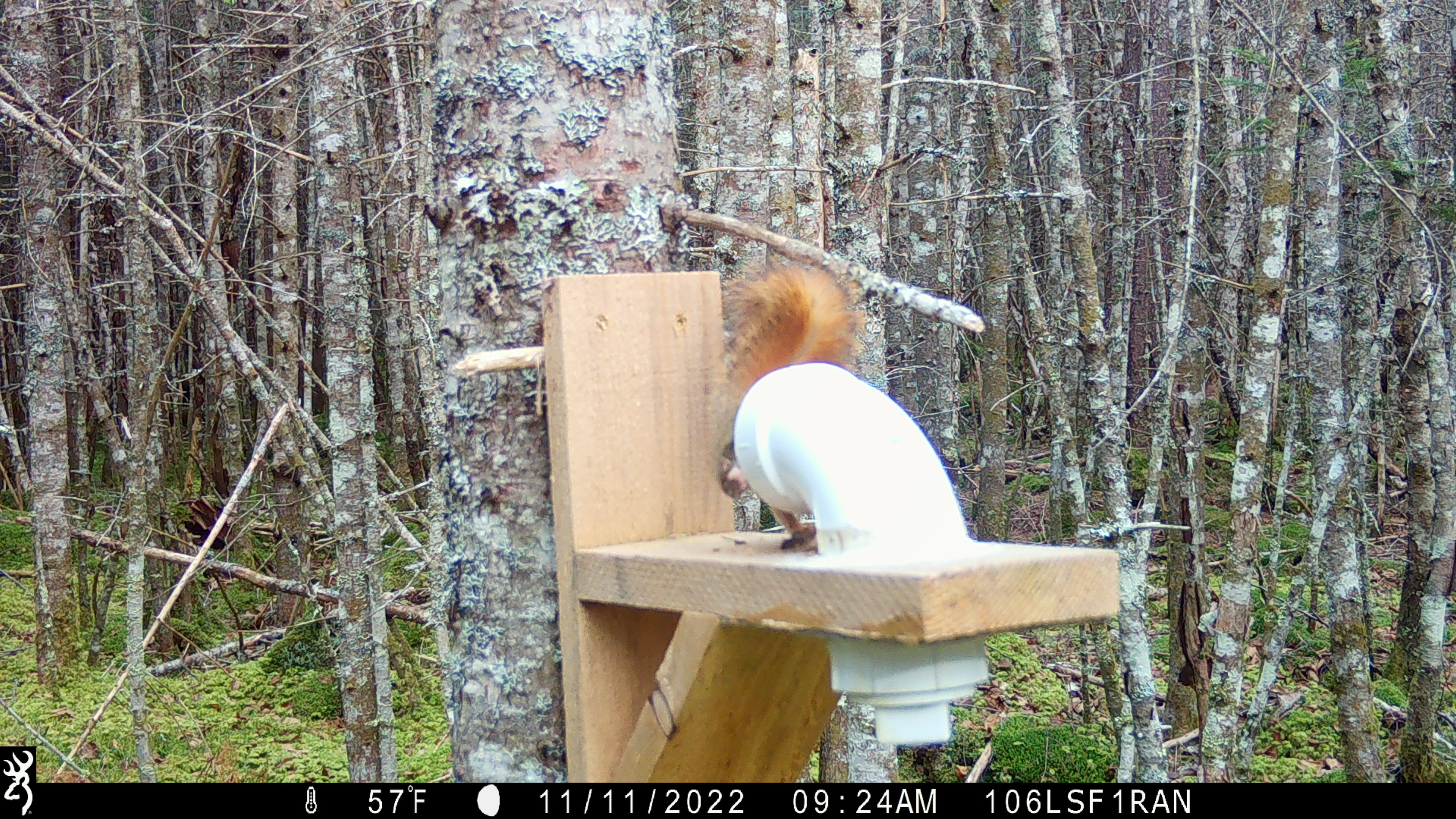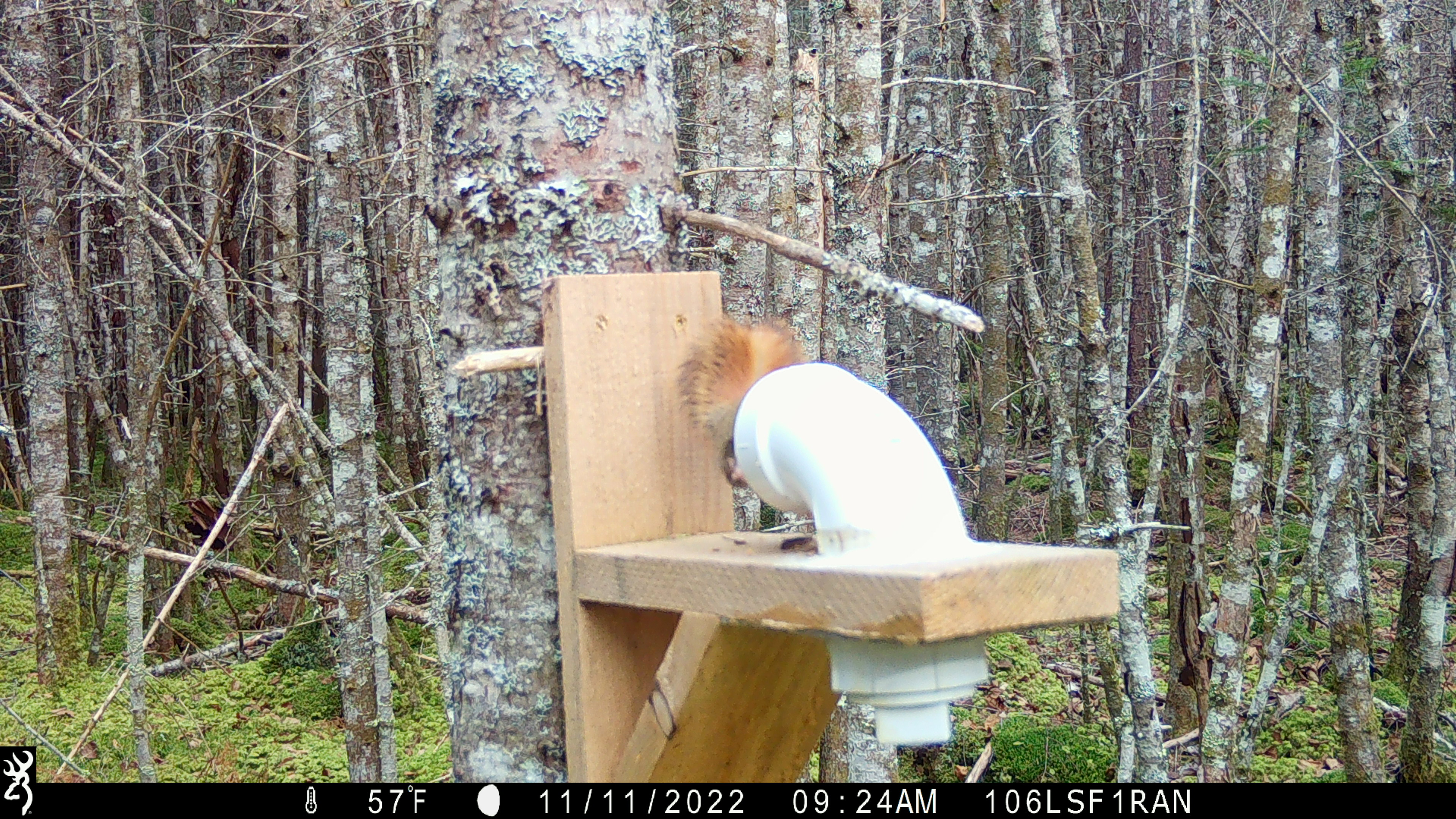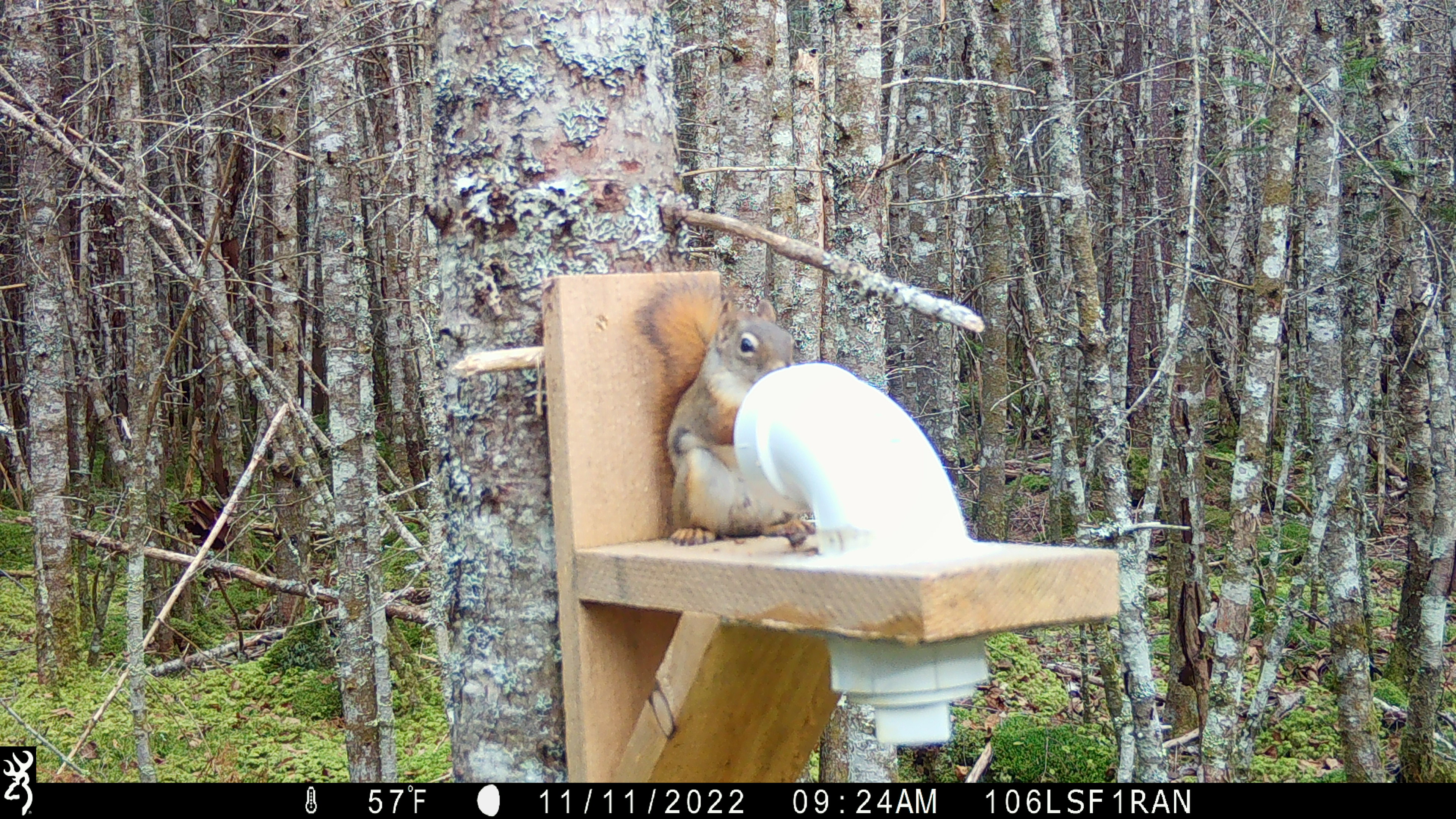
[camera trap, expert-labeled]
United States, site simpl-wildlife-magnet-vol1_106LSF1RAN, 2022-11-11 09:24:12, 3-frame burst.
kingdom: Animalia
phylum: Chordata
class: Mammalia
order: Rodentia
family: Sciuridae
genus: Tamiasciurus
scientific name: Tamiasciurus hudsonicus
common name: red squirrel